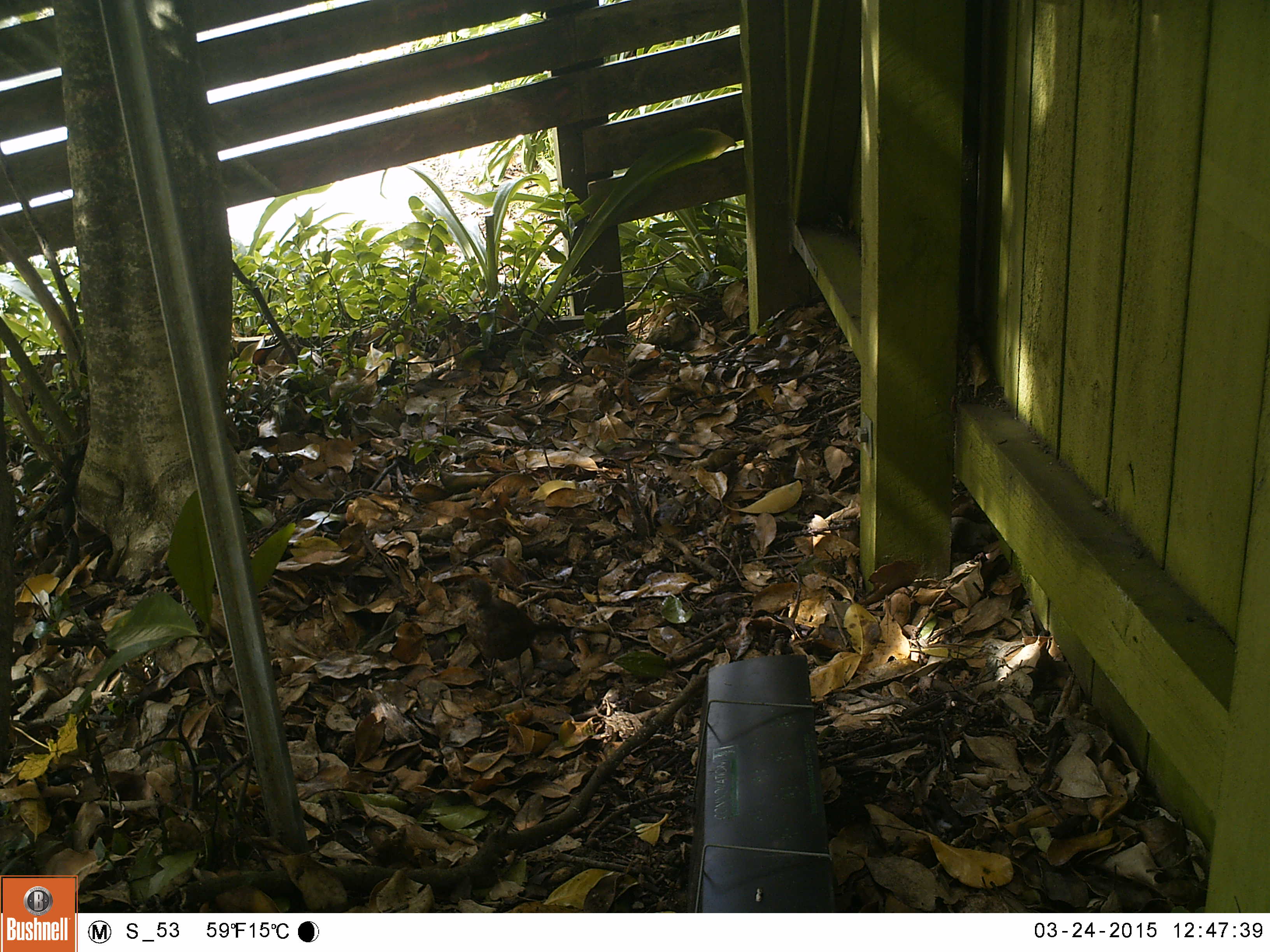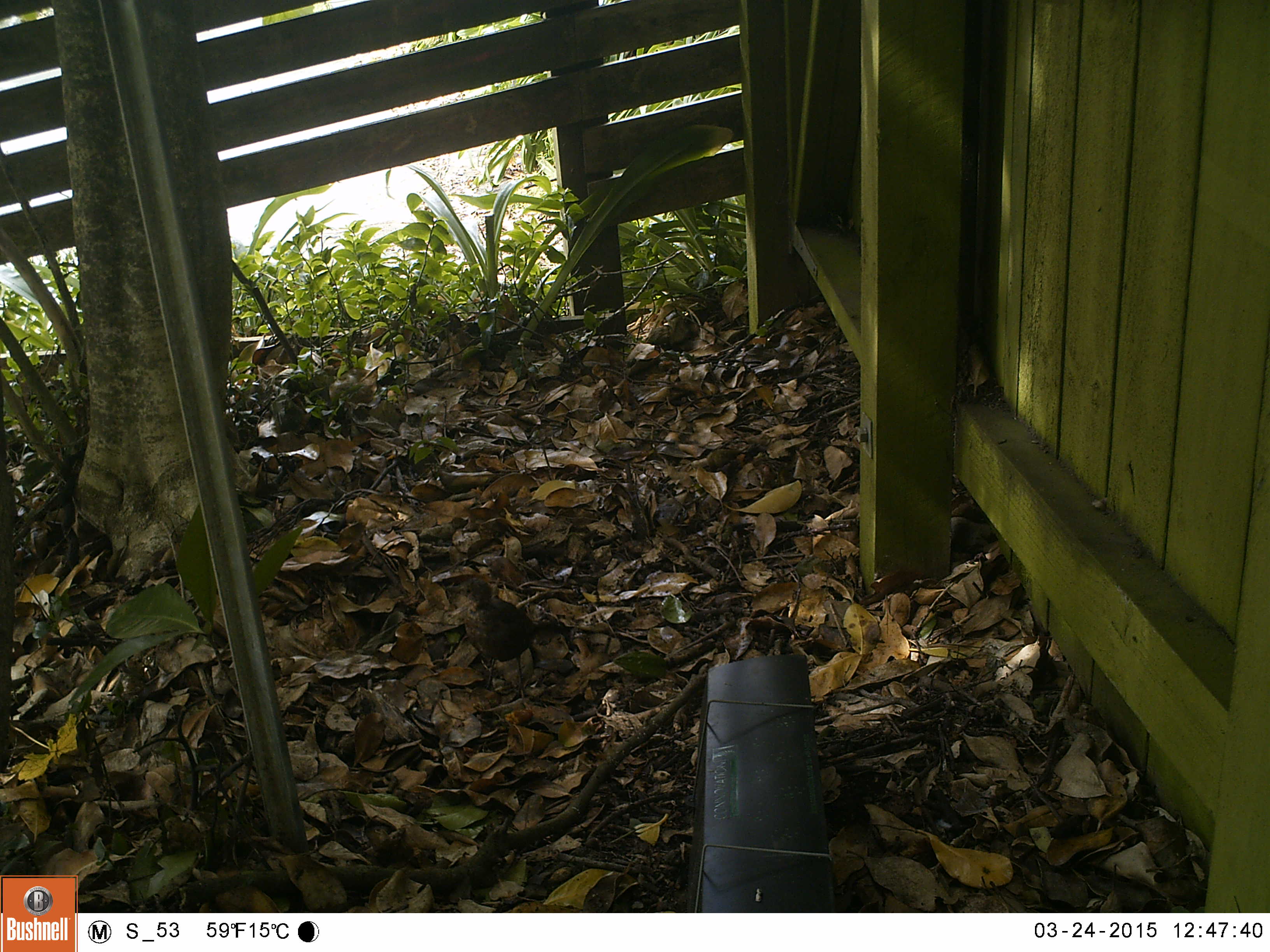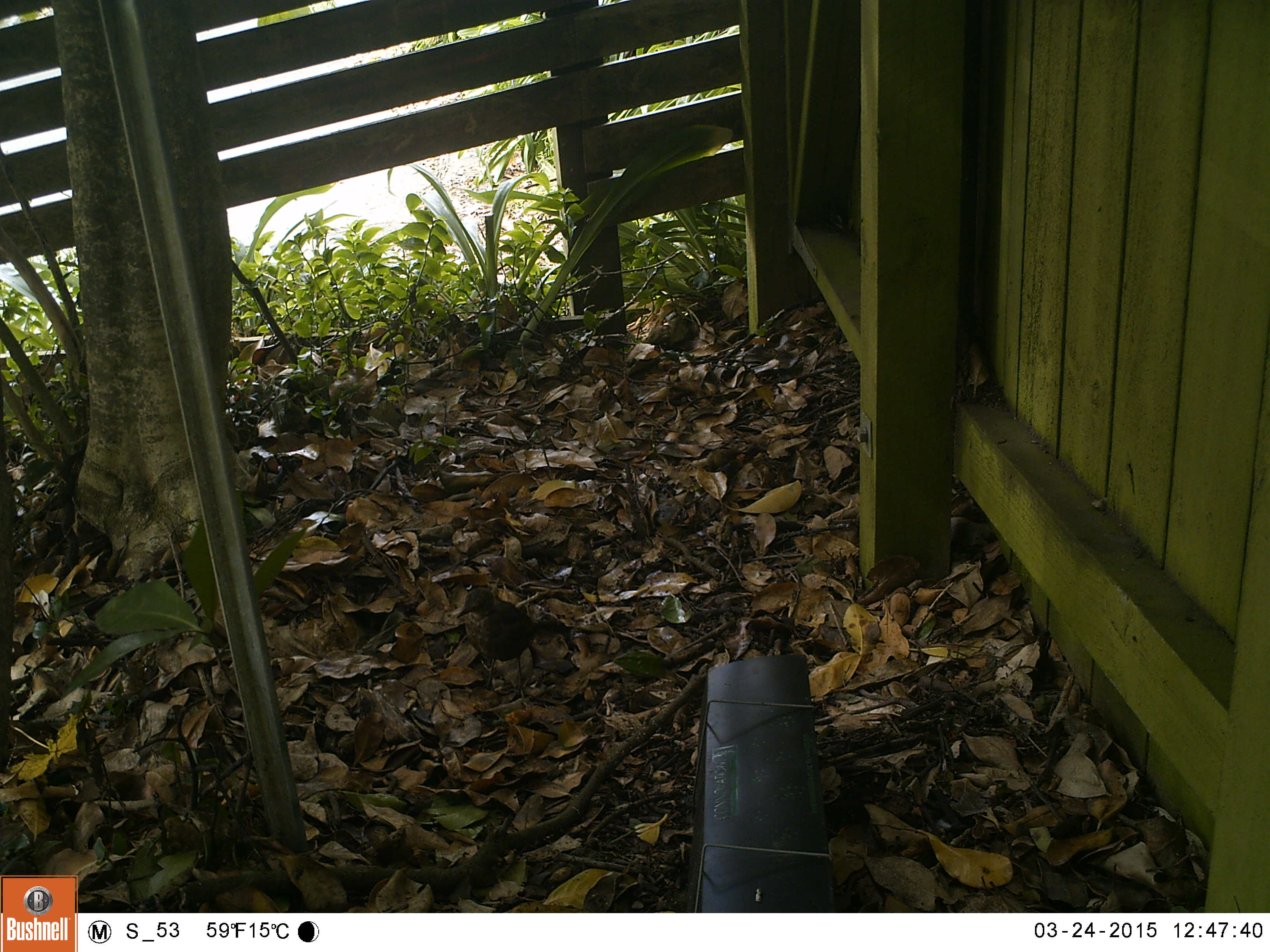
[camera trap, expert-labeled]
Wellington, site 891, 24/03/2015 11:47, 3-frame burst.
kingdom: Animalia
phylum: Chordata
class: Aves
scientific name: Aves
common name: bird